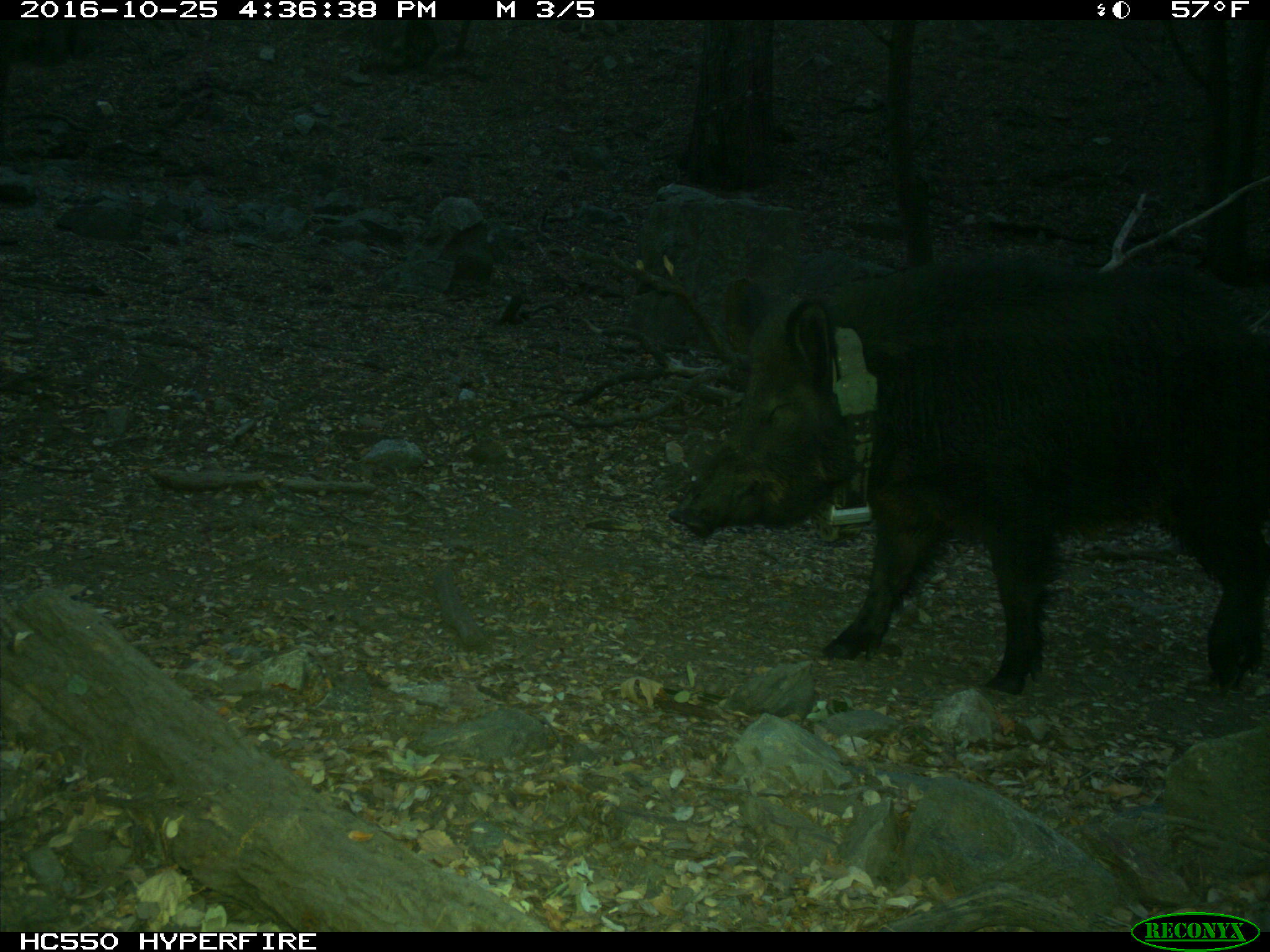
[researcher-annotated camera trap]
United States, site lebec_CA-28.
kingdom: Animalia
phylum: Chordata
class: Mammalia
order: Artiodactyla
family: Suidae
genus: Sus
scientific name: Sus scrofa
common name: wild boar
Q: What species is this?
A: Sus scrofa (wild boar).